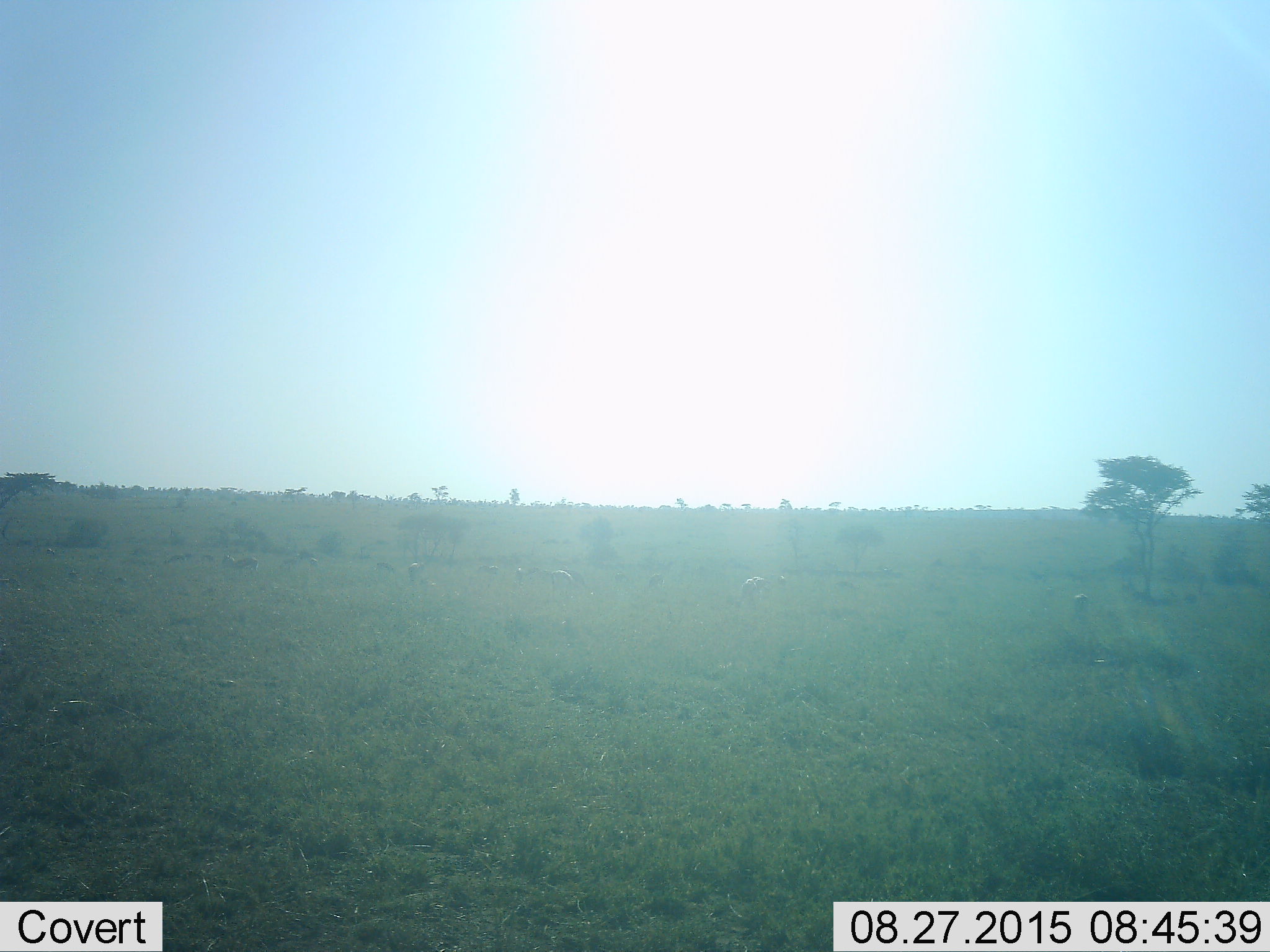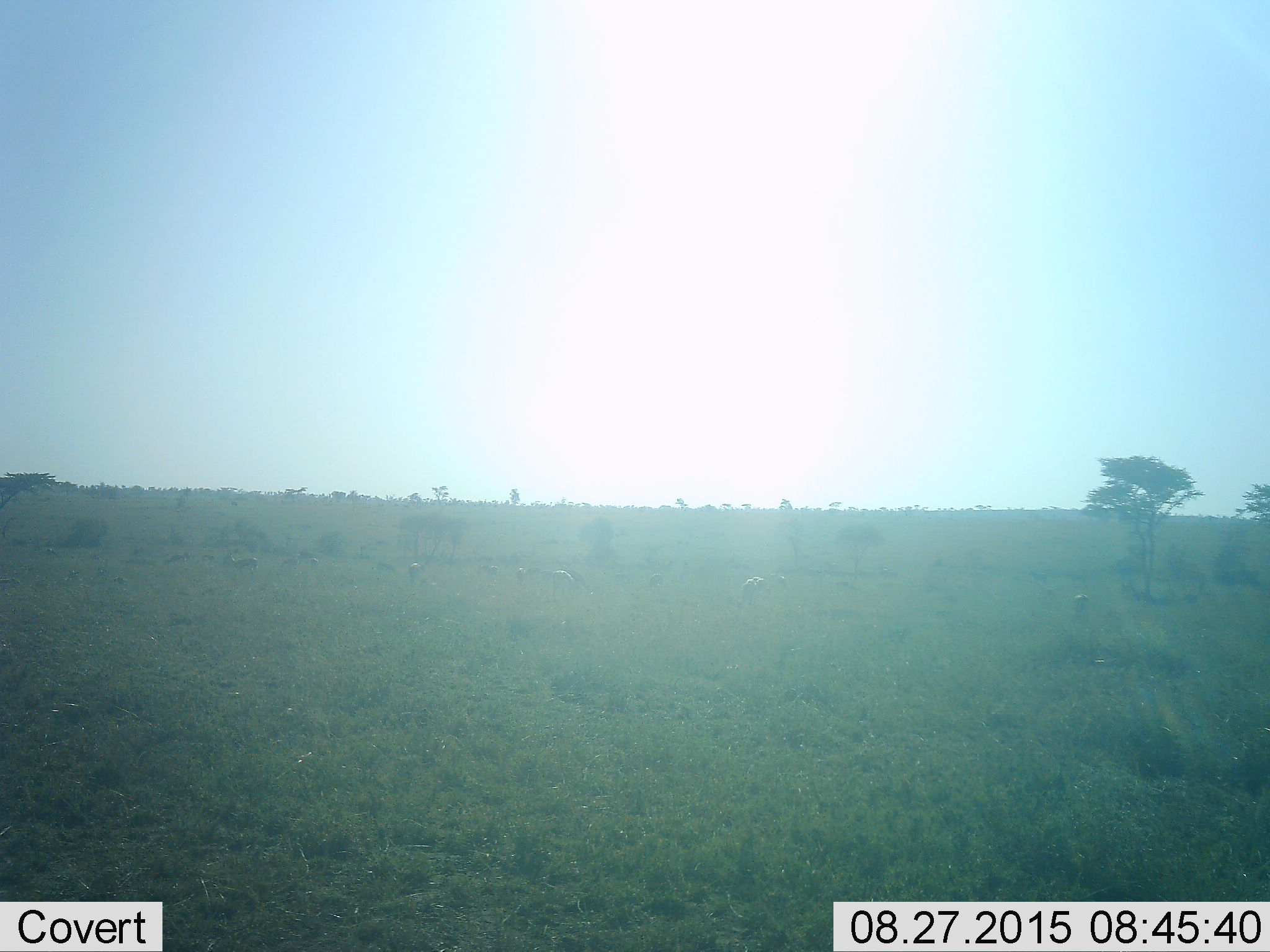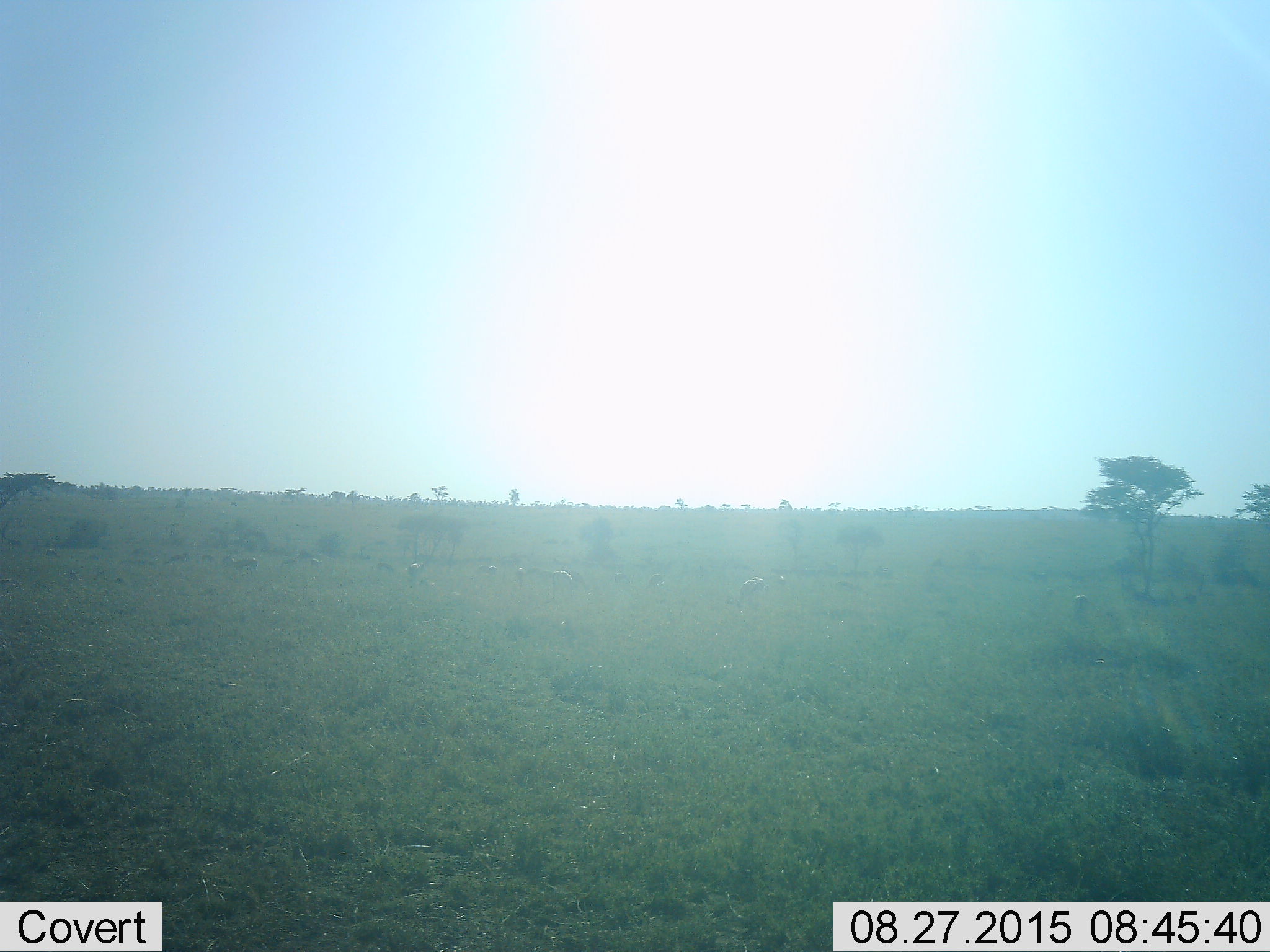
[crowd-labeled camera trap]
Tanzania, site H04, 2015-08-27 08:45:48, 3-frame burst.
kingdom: Animalia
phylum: Chordata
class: Mammalia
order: Artiodactyla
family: Bovidae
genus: Eudorcas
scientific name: Eudorcas thomsonii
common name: thomson's gazelle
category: gazellethomsons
Gazellethomsons (thomson's gazelle) (Eudorcas thomsonii), count 11-50. Behavior (volunteer vote fractions): standing 83%, resting 0%, moving 50%, interacting 0%. Young present (vote fraction): 0%. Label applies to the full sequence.